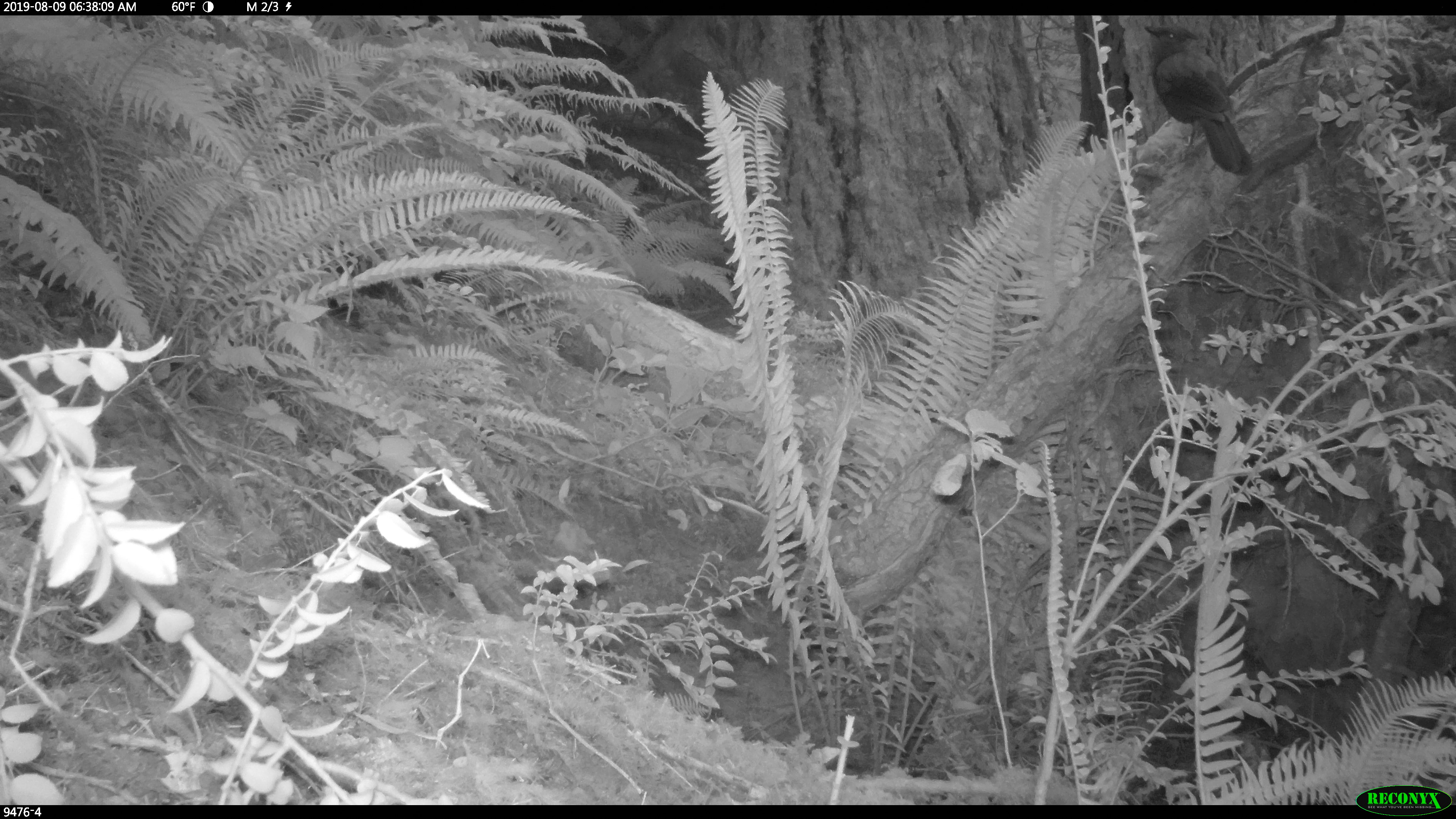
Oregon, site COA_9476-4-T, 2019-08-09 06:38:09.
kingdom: Animalia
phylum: Chordata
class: Aves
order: Passeriformes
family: Corvidae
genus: Cyanocitta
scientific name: Cyanocitta stelleri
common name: steller's jay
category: stellers jay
Stellers jay (steller's jay) (Cyanocitta stelleri).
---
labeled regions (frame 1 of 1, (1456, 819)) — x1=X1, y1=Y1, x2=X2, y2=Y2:
stellers jay: x1=1142, y1=22, x2=1261, y2=183